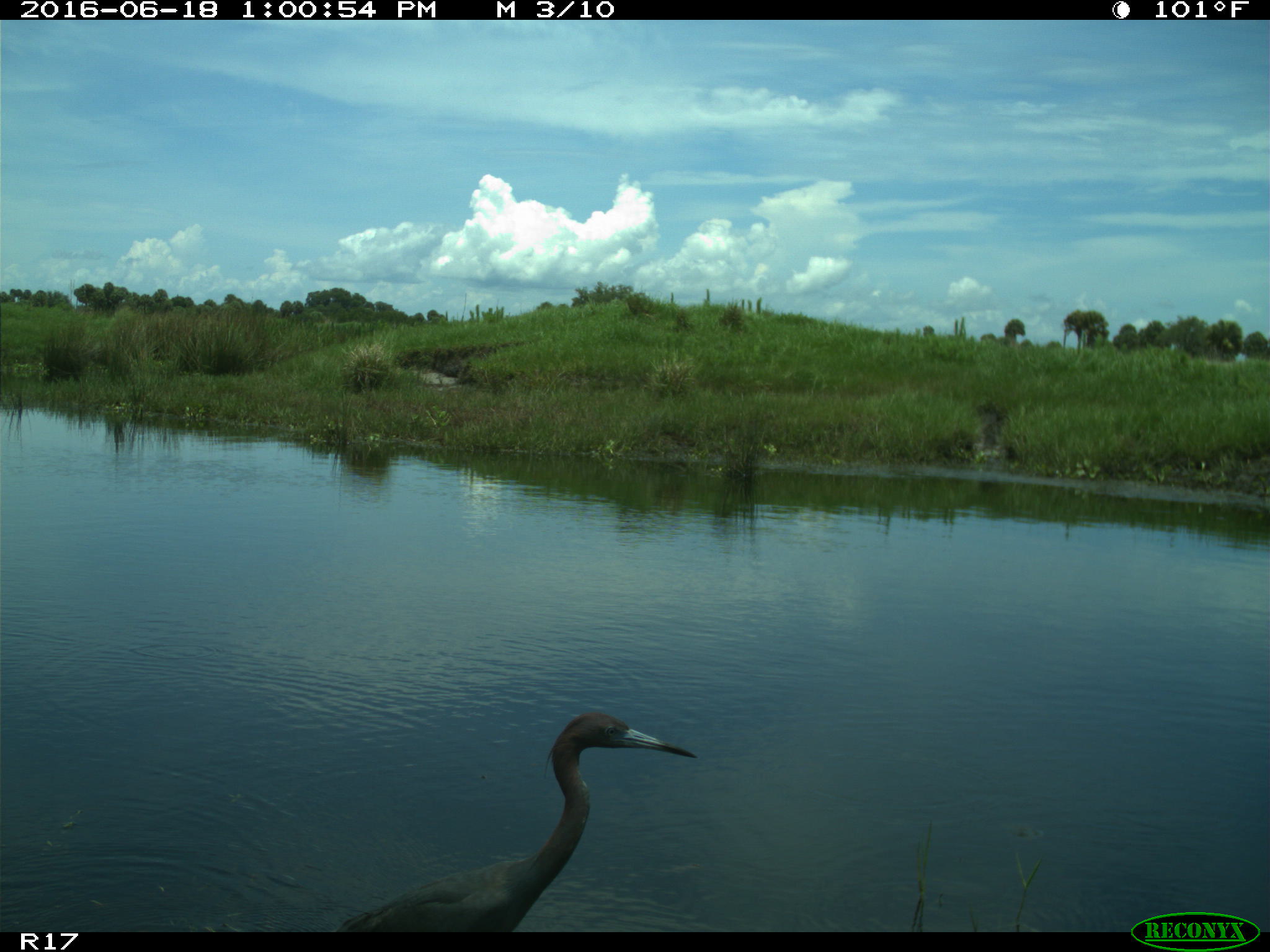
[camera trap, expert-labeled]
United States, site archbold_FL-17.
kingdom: Animalia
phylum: Chordata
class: Aves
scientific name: Aves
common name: birds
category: unidentified bird